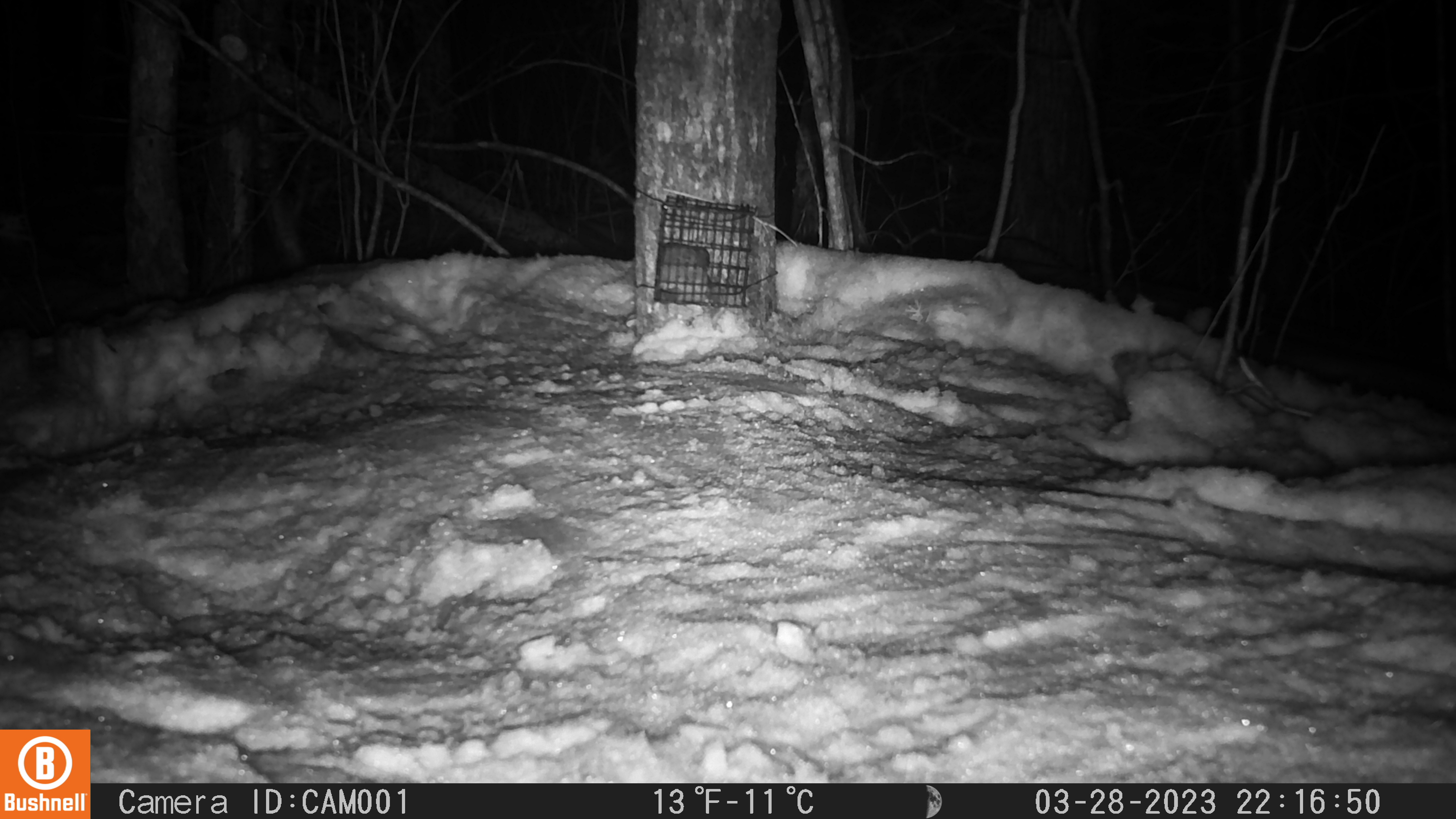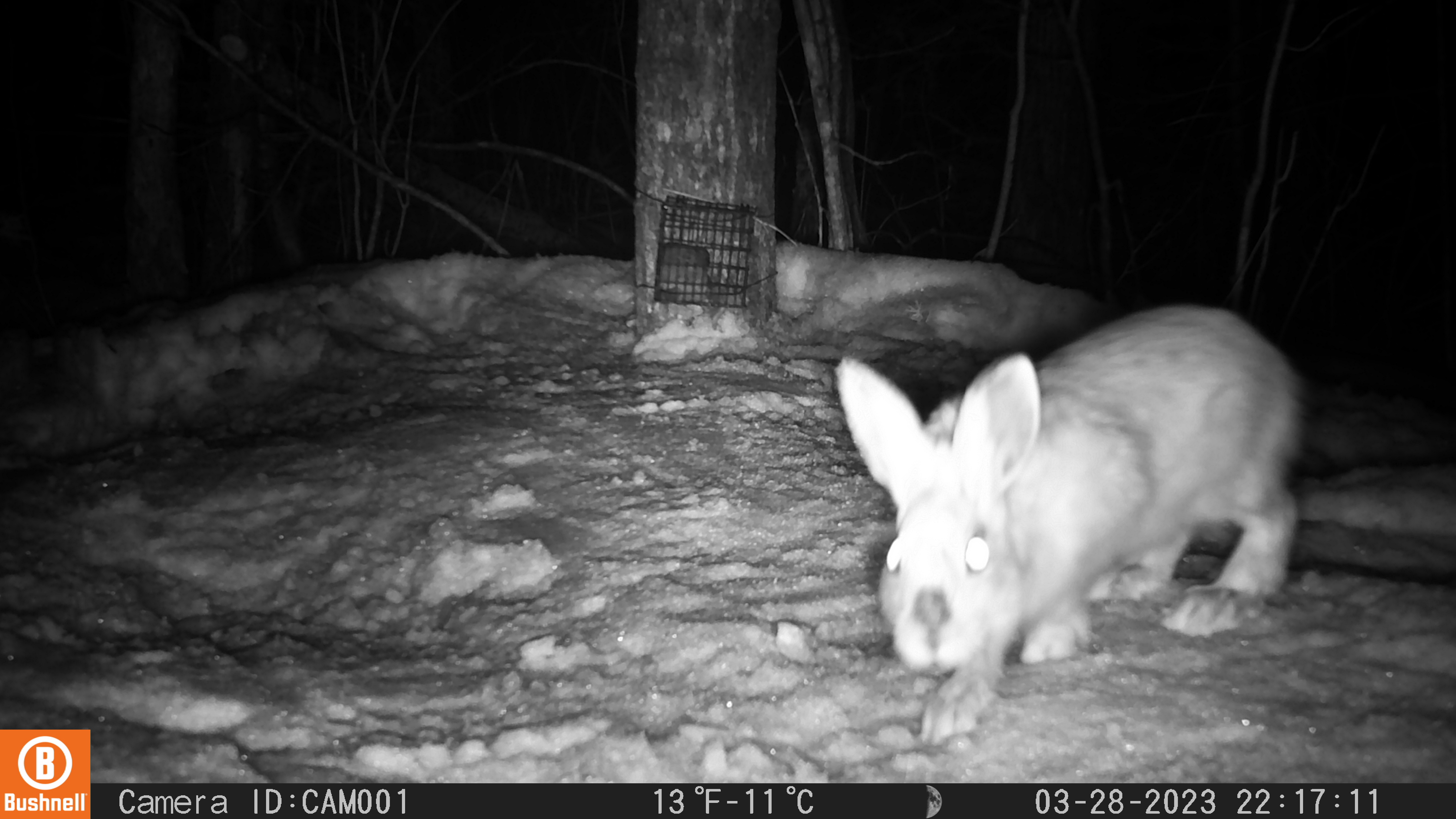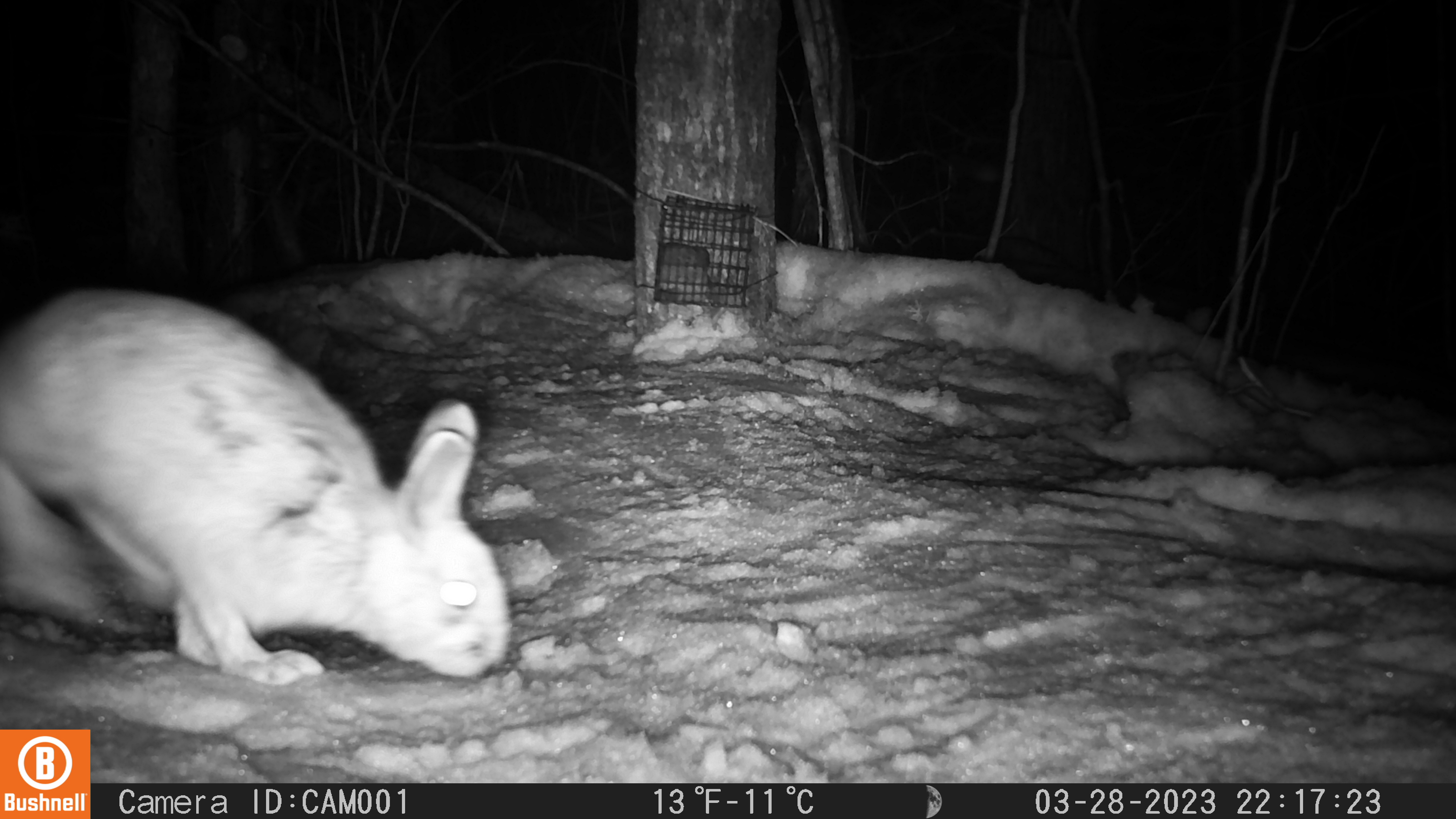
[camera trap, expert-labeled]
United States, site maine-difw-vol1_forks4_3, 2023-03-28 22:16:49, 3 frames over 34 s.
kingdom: Animalia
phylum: Chordata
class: Mammalia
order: Lagomorpha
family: Leporidae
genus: Lepus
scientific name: Lepus americanus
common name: snowshoe hare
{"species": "snowshoe hare (Lepus americanus)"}